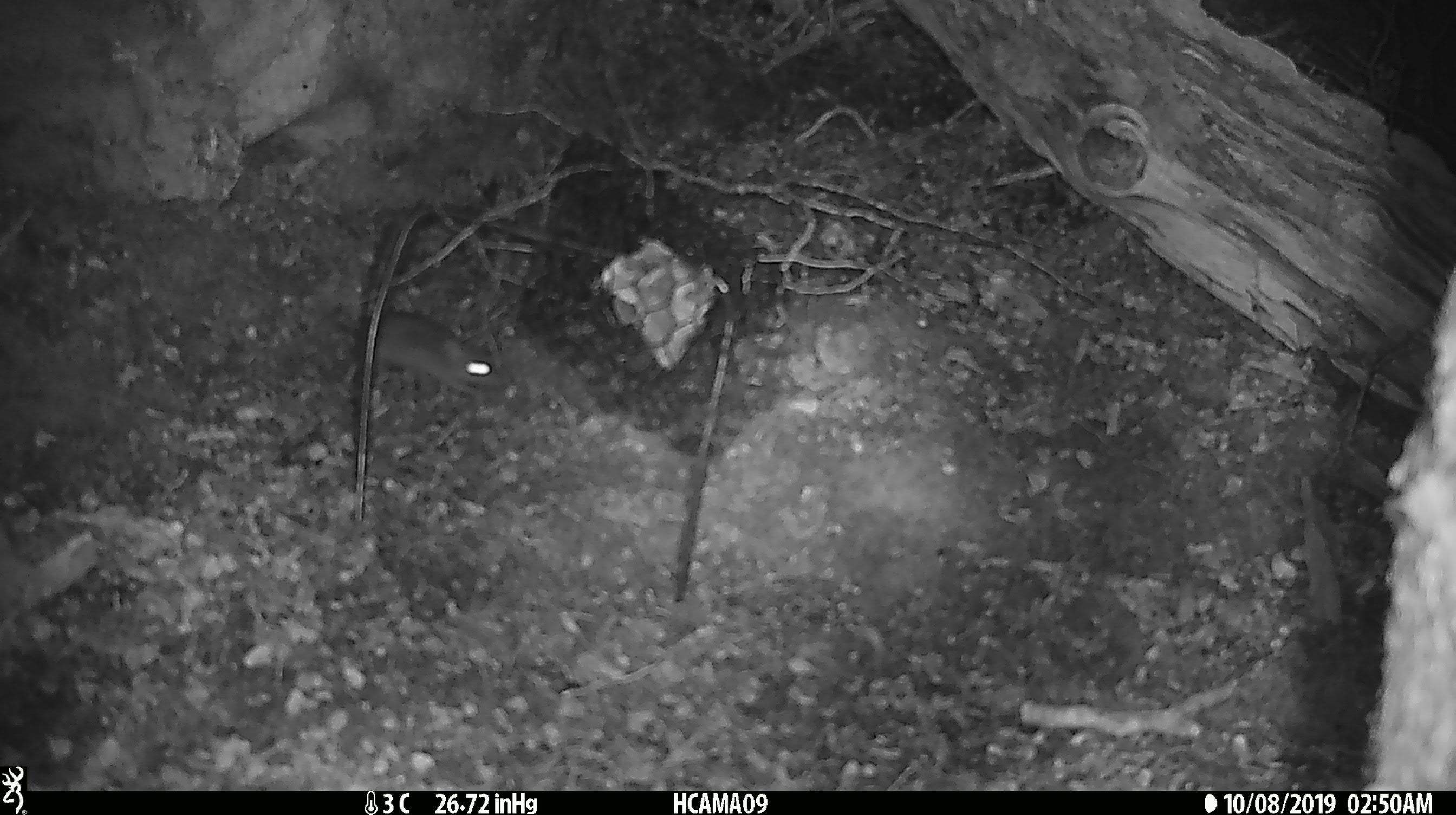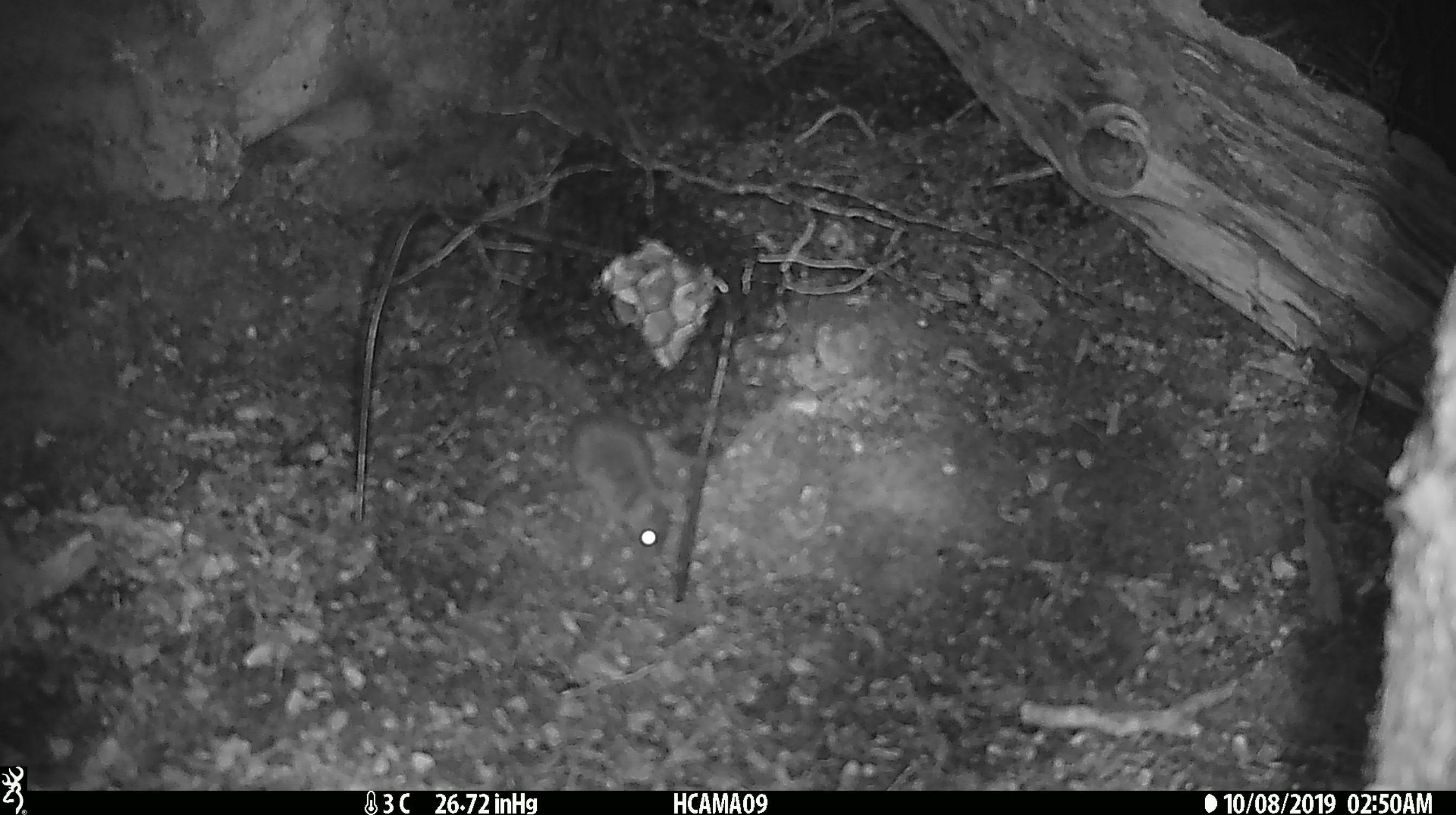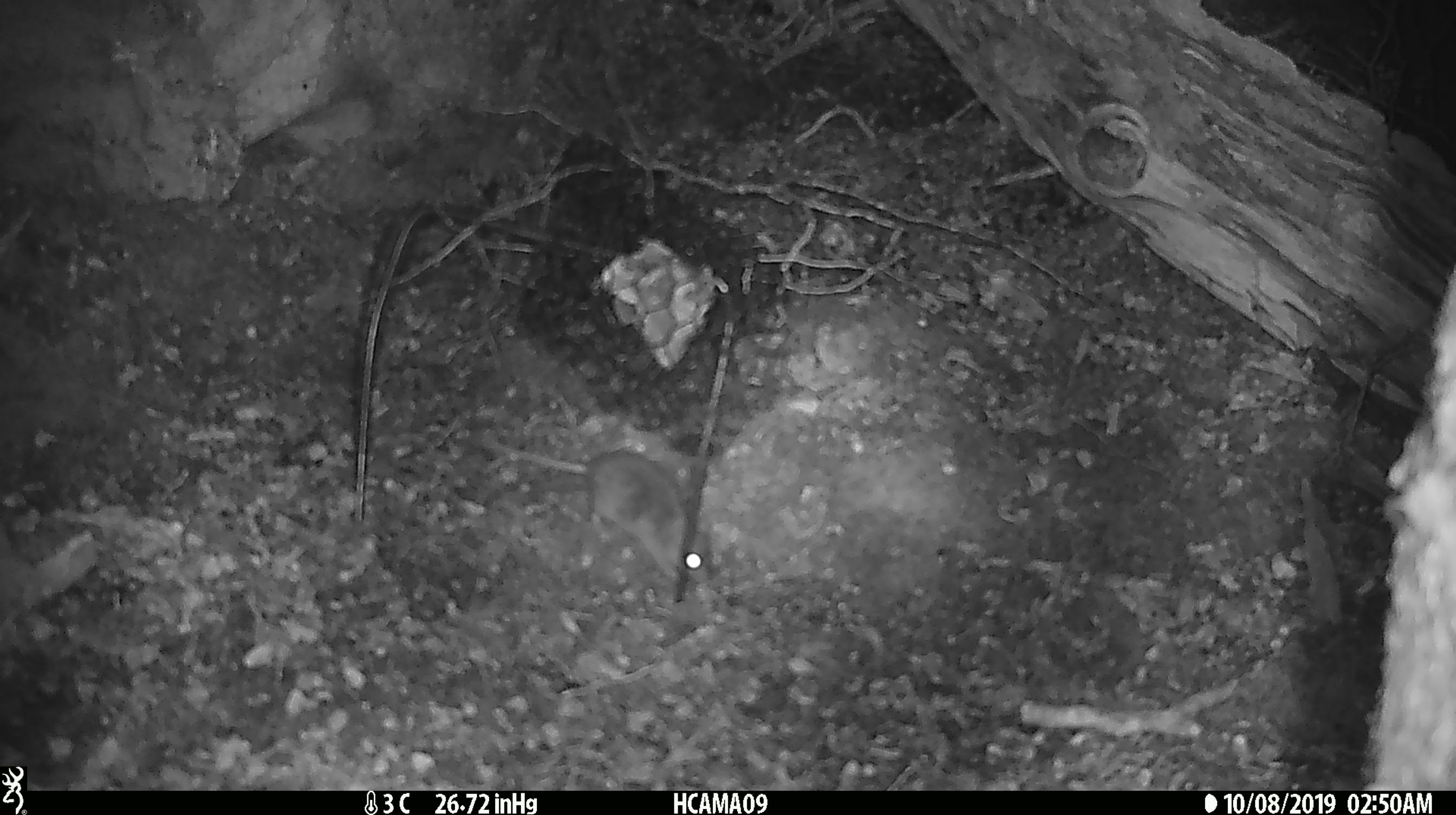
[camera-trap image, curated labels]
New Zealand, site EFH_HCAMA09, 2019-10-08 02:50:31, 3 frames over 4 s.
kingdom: Animalia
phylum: Chordata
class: Mammalia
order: Rodentia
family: Muridae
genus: Mus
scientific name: Mus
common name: mouse